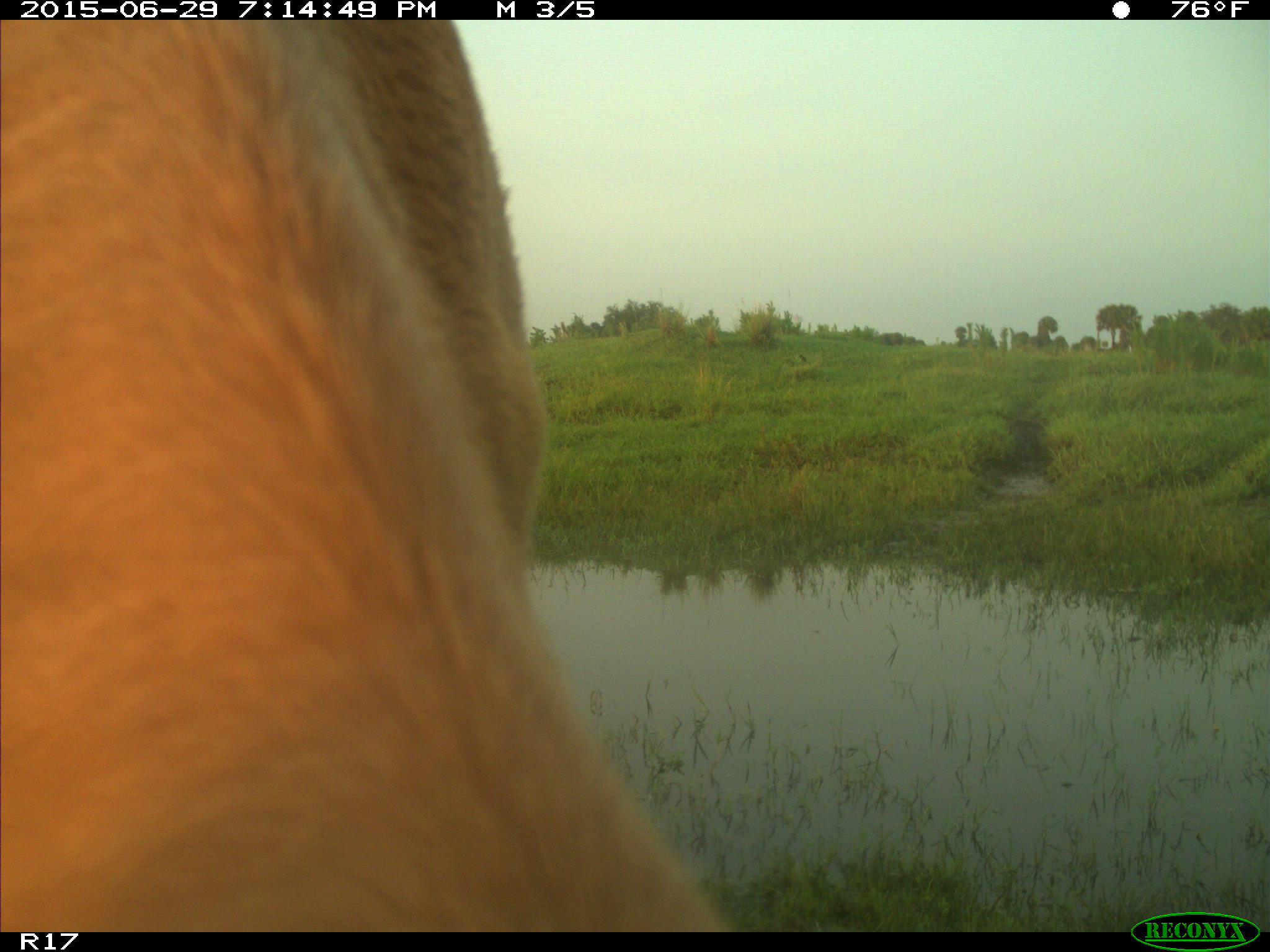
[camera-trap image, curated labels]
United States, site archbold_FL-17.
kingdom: Animalia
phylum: Chordata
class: Mammalia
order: Artiodactyla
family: Bovidae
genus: Bos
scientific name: Bos taurus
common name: domestic cow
Bos taurus (domestic cow).